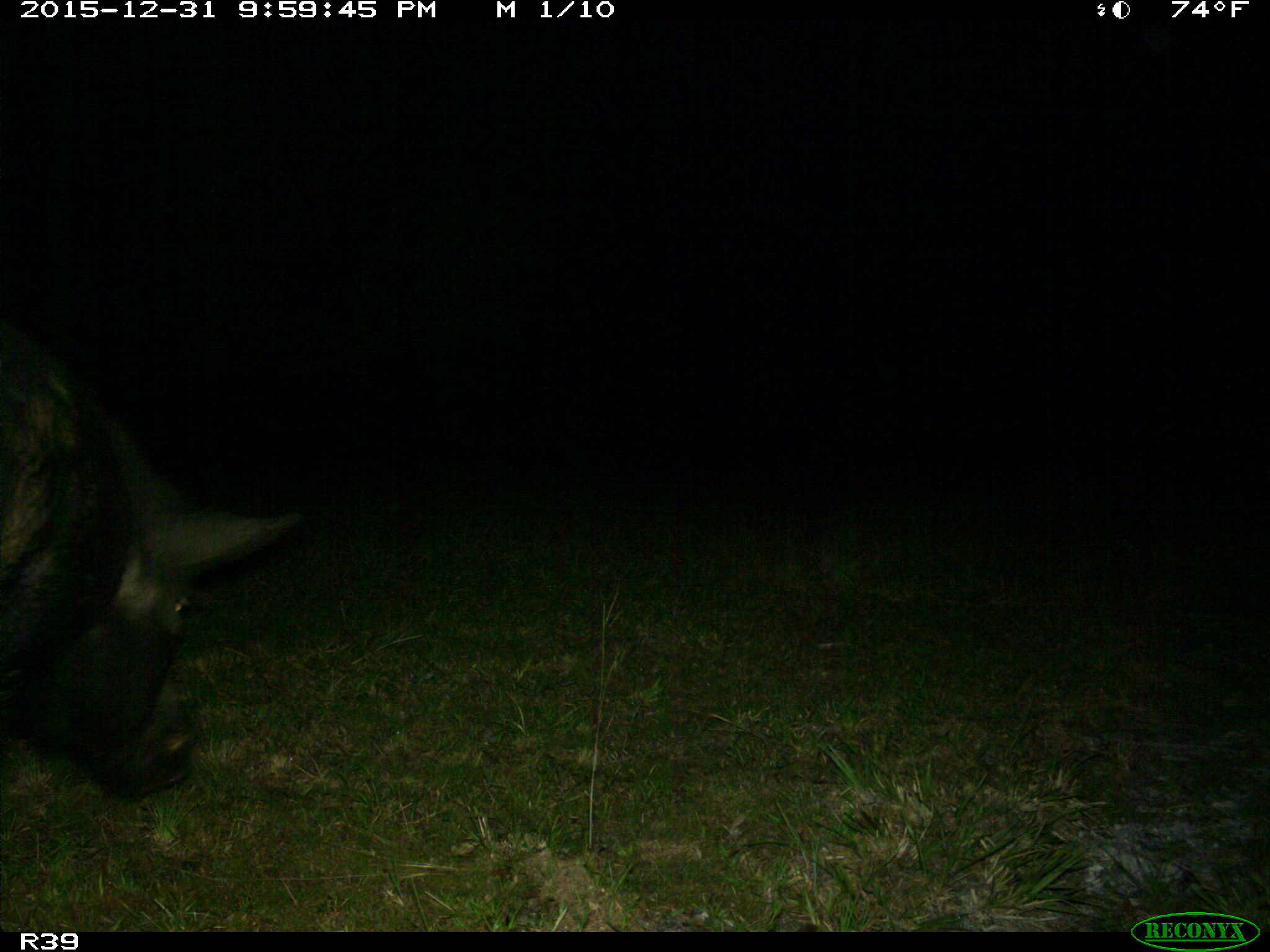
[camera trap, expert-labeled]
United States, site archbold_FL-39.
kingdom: Animalia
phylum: Chordata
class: Mammalia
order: Artiodactyla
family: Suidae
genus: Sus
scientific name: Sus scrofa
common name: wild boar